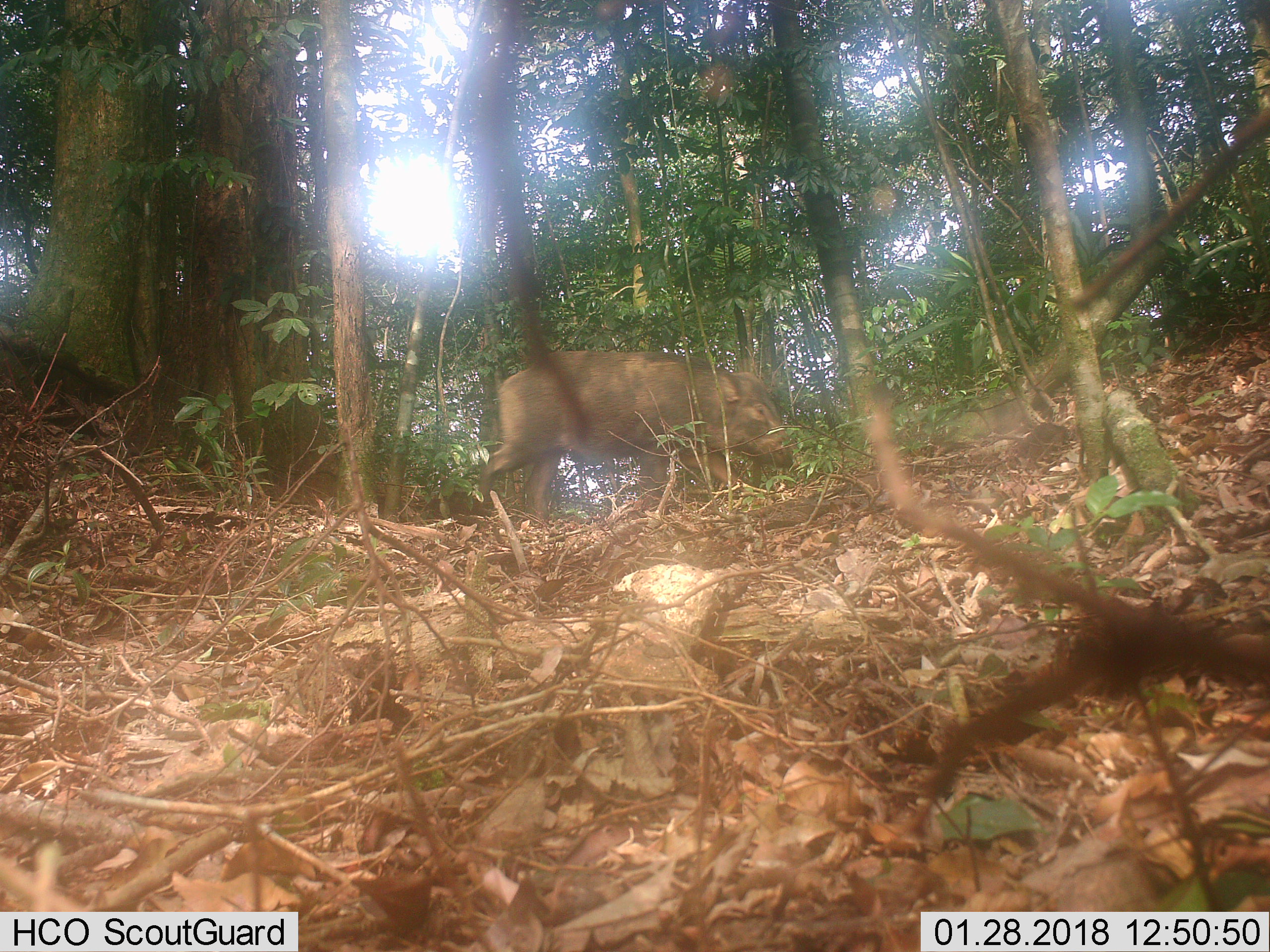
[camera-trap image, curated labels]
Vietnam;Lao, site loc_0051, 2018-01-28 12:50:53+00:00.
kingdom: Animalia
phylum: Chordata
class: Mammalia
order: Artiodactyla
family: Suidae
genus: Sus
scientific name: Sus scrofa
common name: eurasian wild pig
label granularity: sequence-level